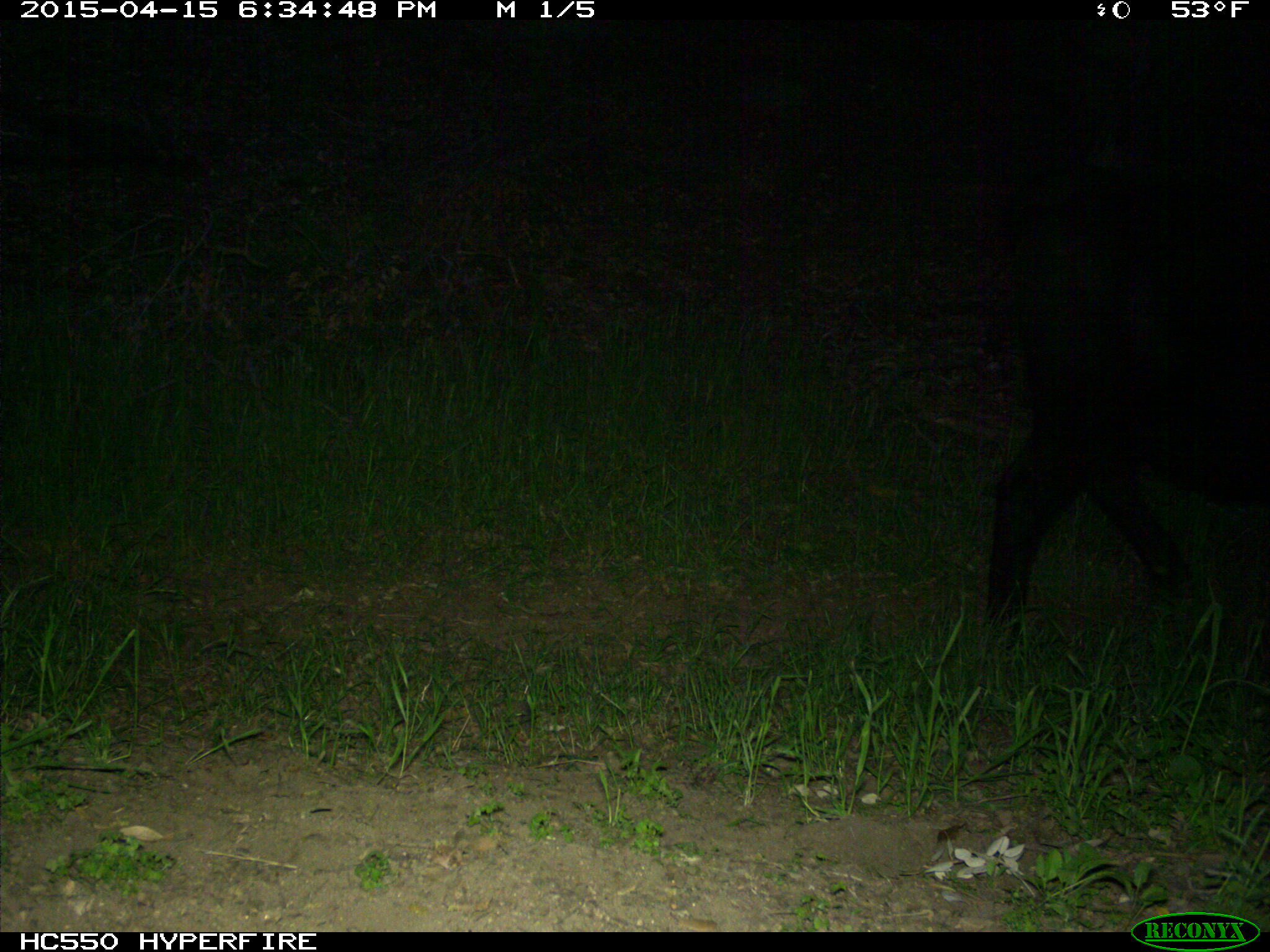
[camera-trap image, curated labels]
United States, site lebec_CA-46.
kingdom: Animalia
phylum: Chordata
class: Mammalia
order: Artiodactyla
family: Bovidae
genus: Bos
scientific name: Bos taurus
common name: domestic cow